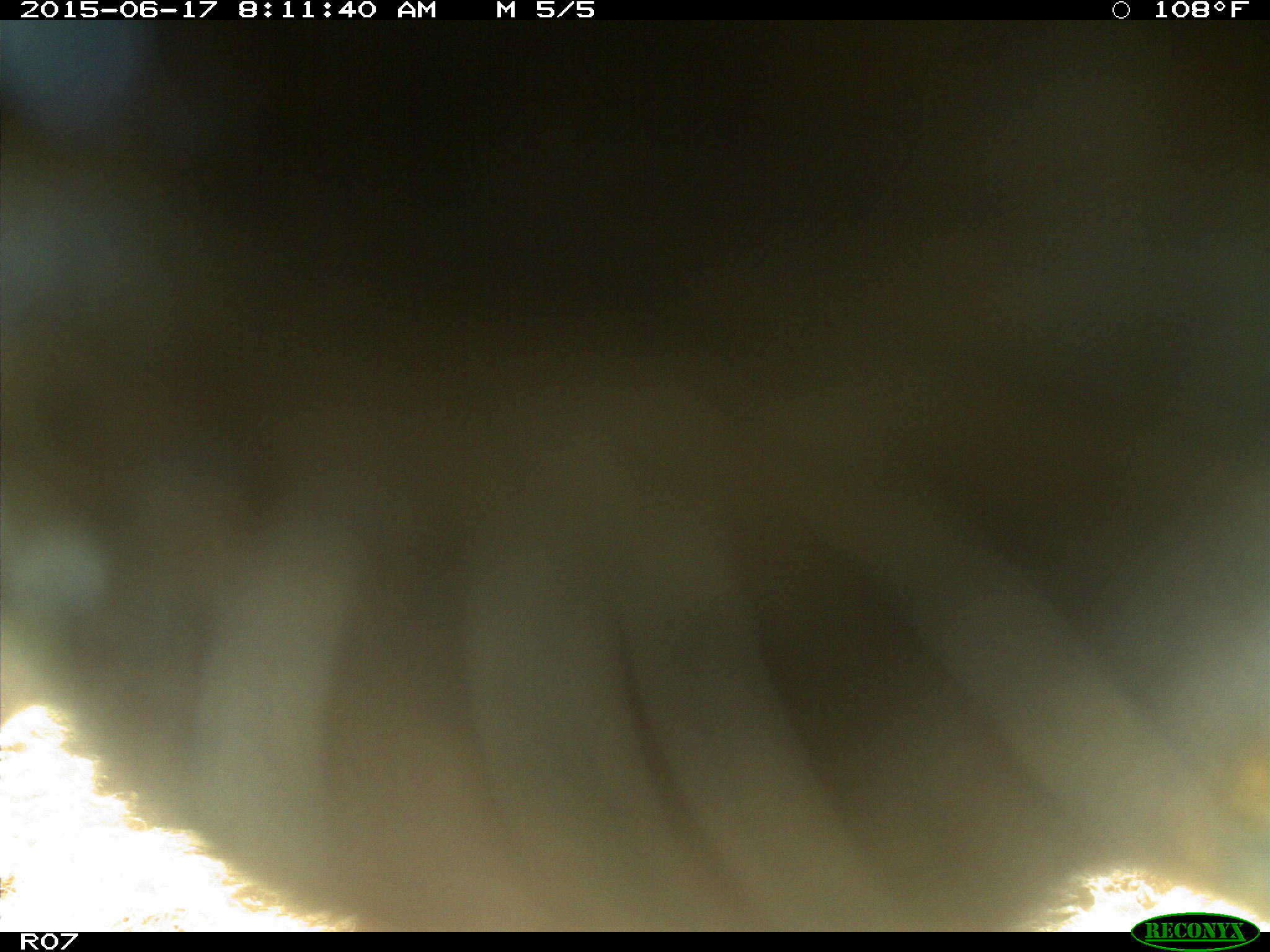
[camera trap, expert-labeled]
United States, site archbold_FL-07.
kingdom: Animalia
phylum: Chordata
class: Mammalia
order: Artiodactyla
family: Bovidae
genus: Bos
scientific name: Bos taurus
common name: domestic cow